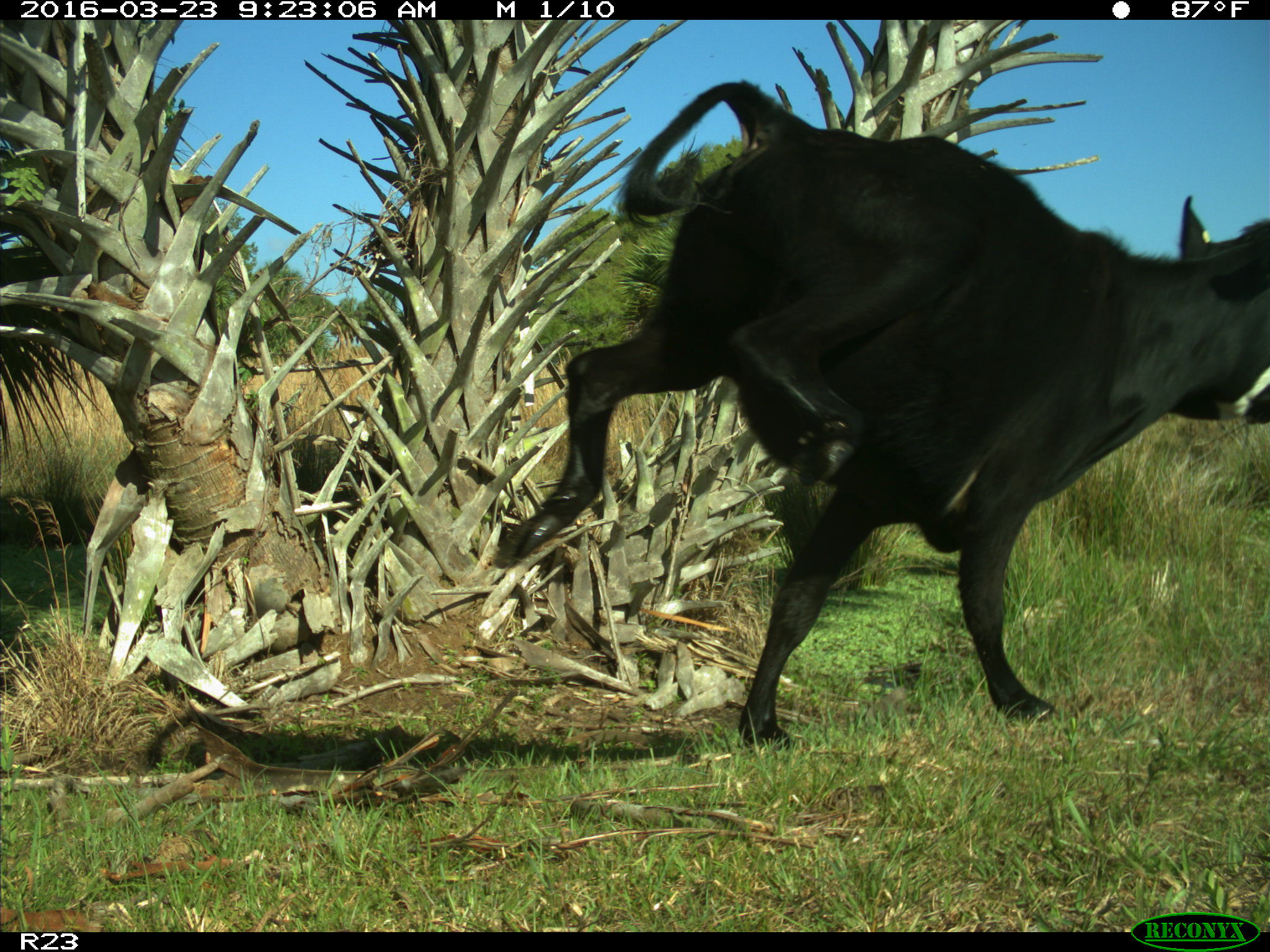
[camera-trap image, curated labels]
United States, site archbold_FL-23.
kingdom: Animalia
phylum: Chordata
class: Mammalia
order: Artiodactyla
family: Bovidae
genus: Bos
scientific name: Bos taurus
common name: domestic cow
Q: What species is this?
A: Bos taurus (domestic cow).